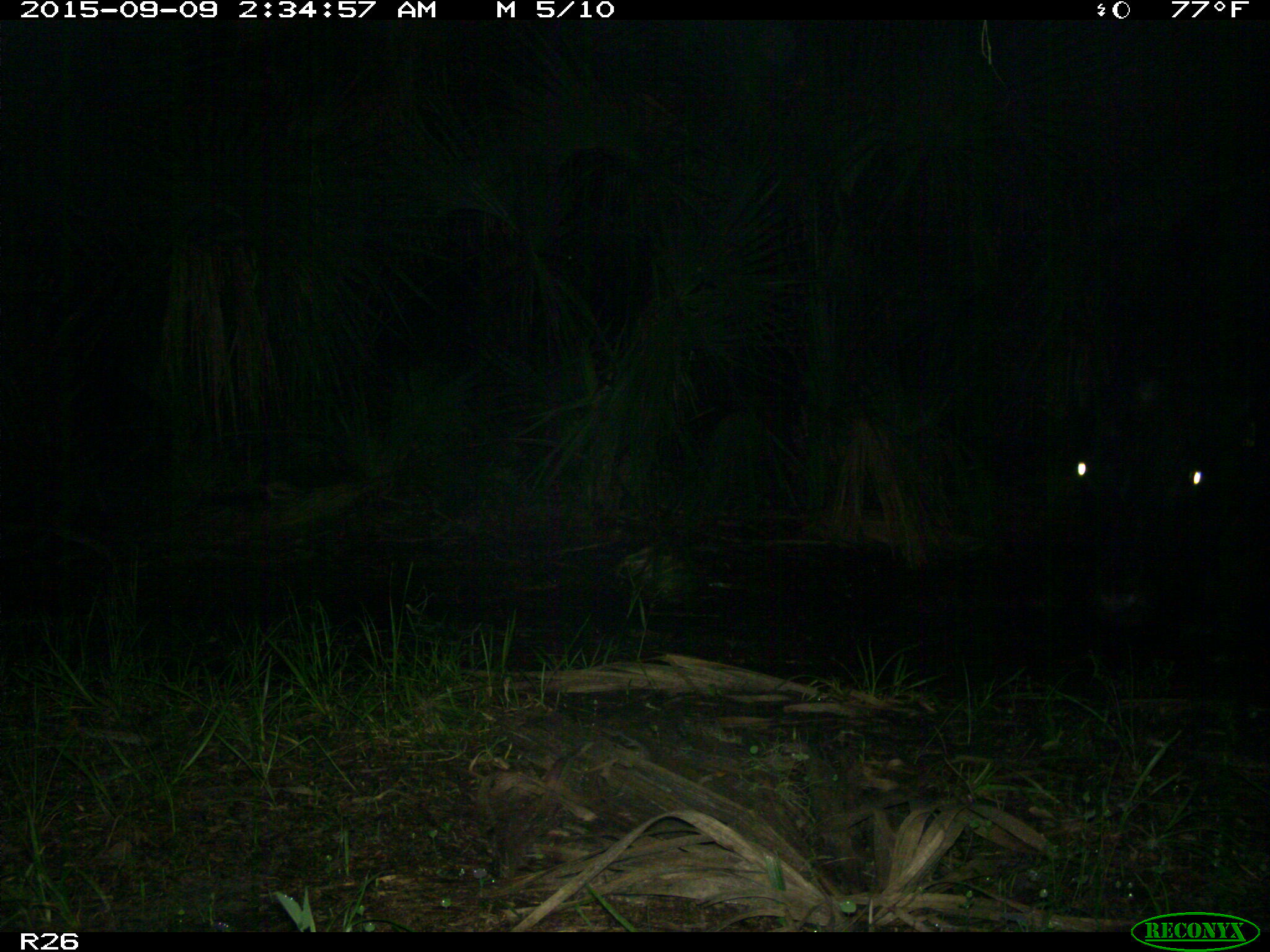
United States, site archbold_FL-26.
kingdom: Animalia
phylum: Chordata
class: Mammalia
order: Artiodactyla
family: Bovidae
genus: Bos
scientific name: Bos taurus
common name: domestic cow